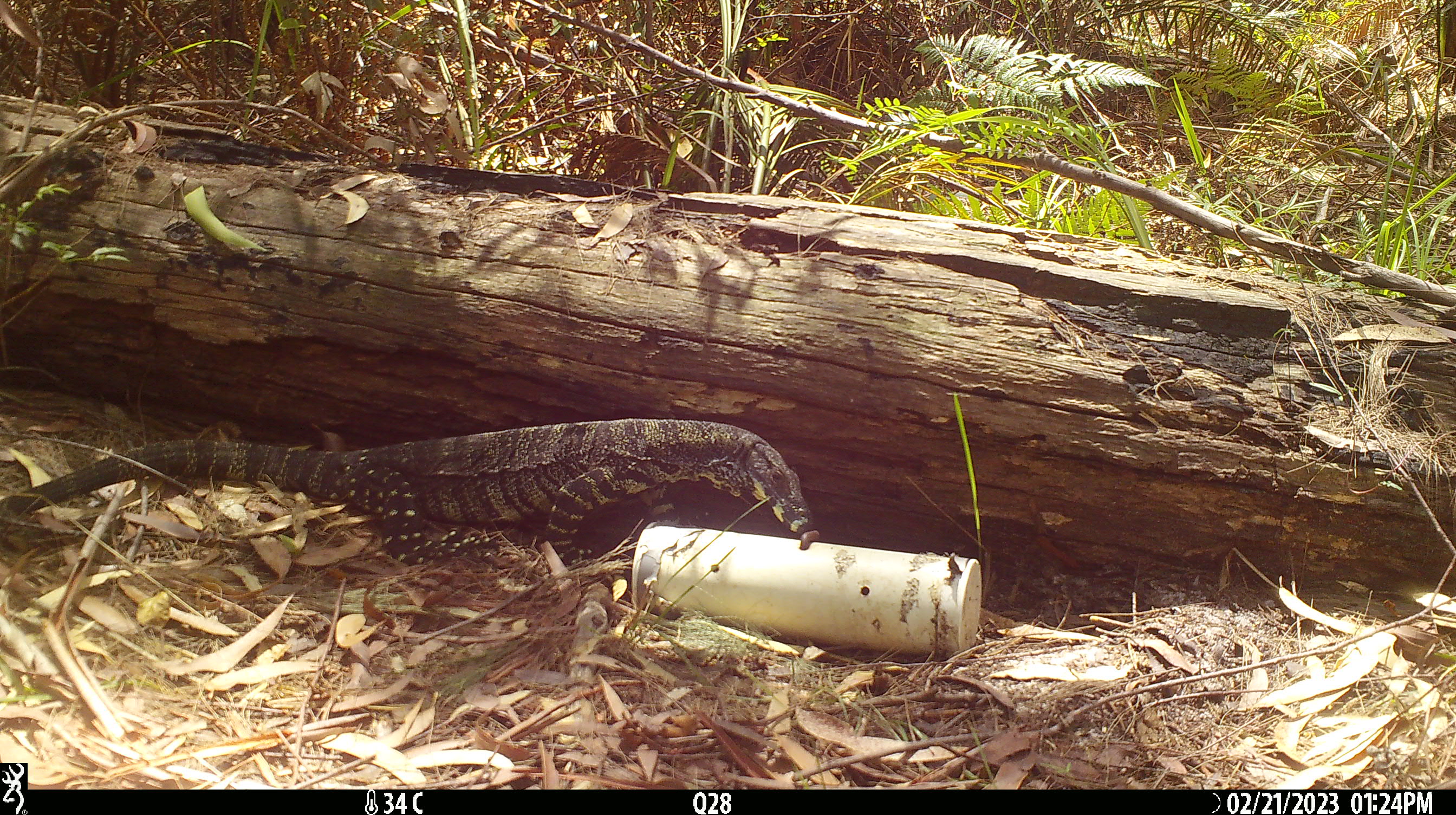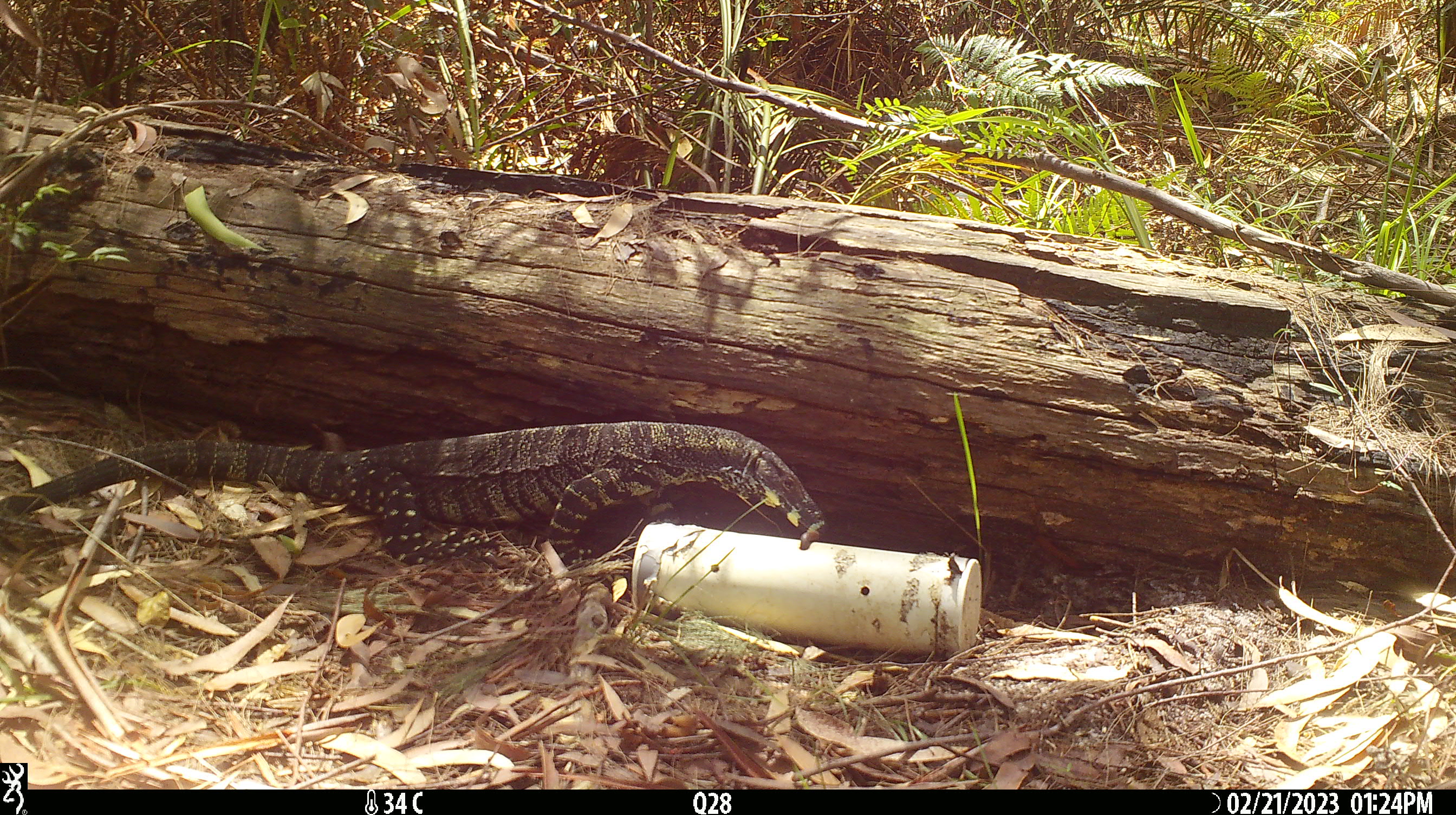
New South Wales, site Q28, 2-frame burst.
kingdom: Animalia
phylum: Chordata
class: Reptilia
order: Squamata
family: Varanidae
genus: Varanus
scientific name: Varanus varius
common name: lace monitor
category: goanna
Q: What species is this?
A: Goanna (lace monitor) (Varanus varius).